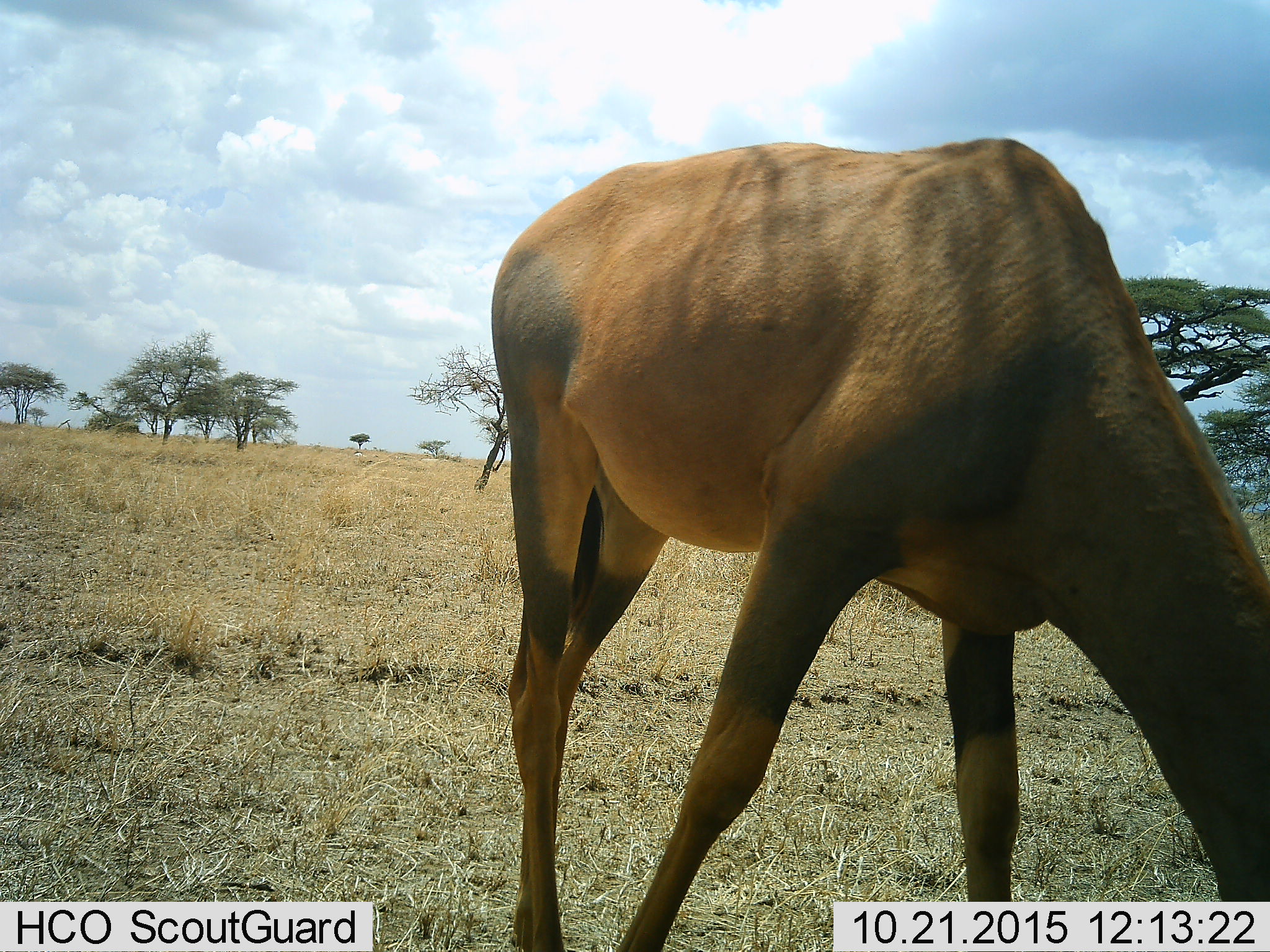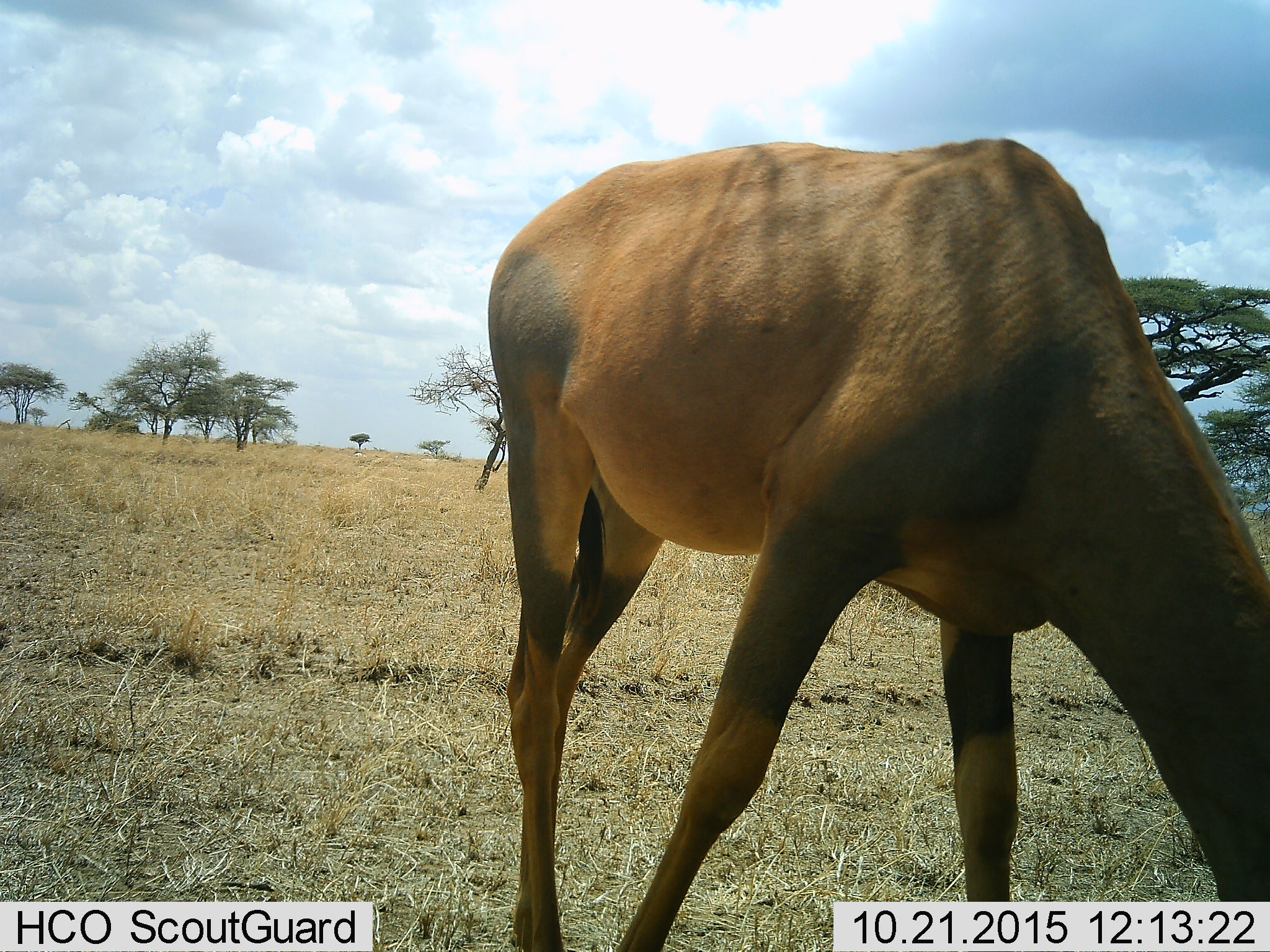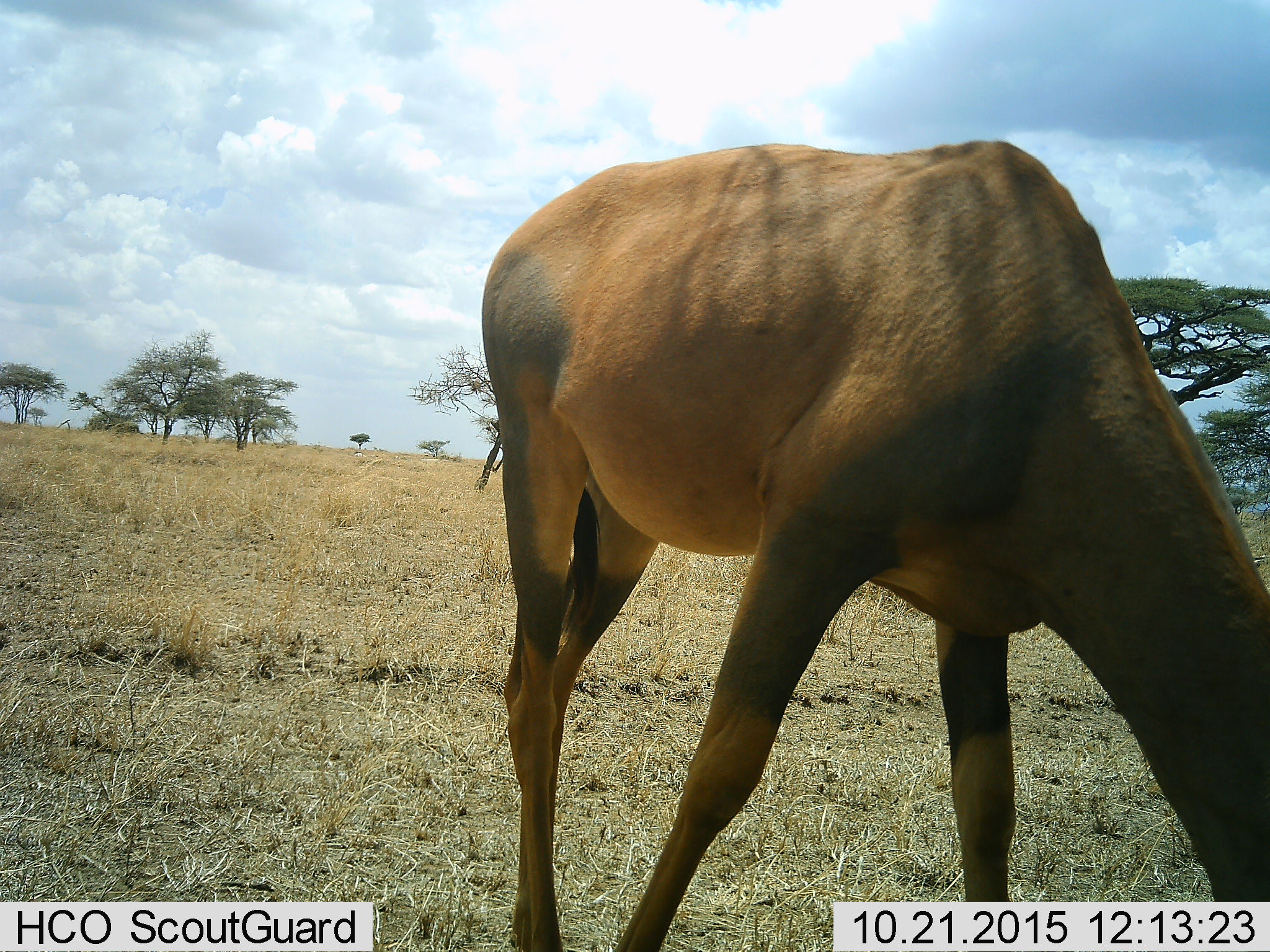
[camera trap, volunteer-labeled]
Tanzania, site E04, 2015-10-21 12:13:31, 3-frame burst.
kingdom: Animalia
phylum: Chordata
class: Mammalia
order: Artiodactyla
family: Bovidae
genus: Damaliscus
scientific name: Damaliscus lunatus jimela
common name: topi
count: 1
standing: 33%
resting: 0%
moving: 0%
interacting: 0%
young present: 0%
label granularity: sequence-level